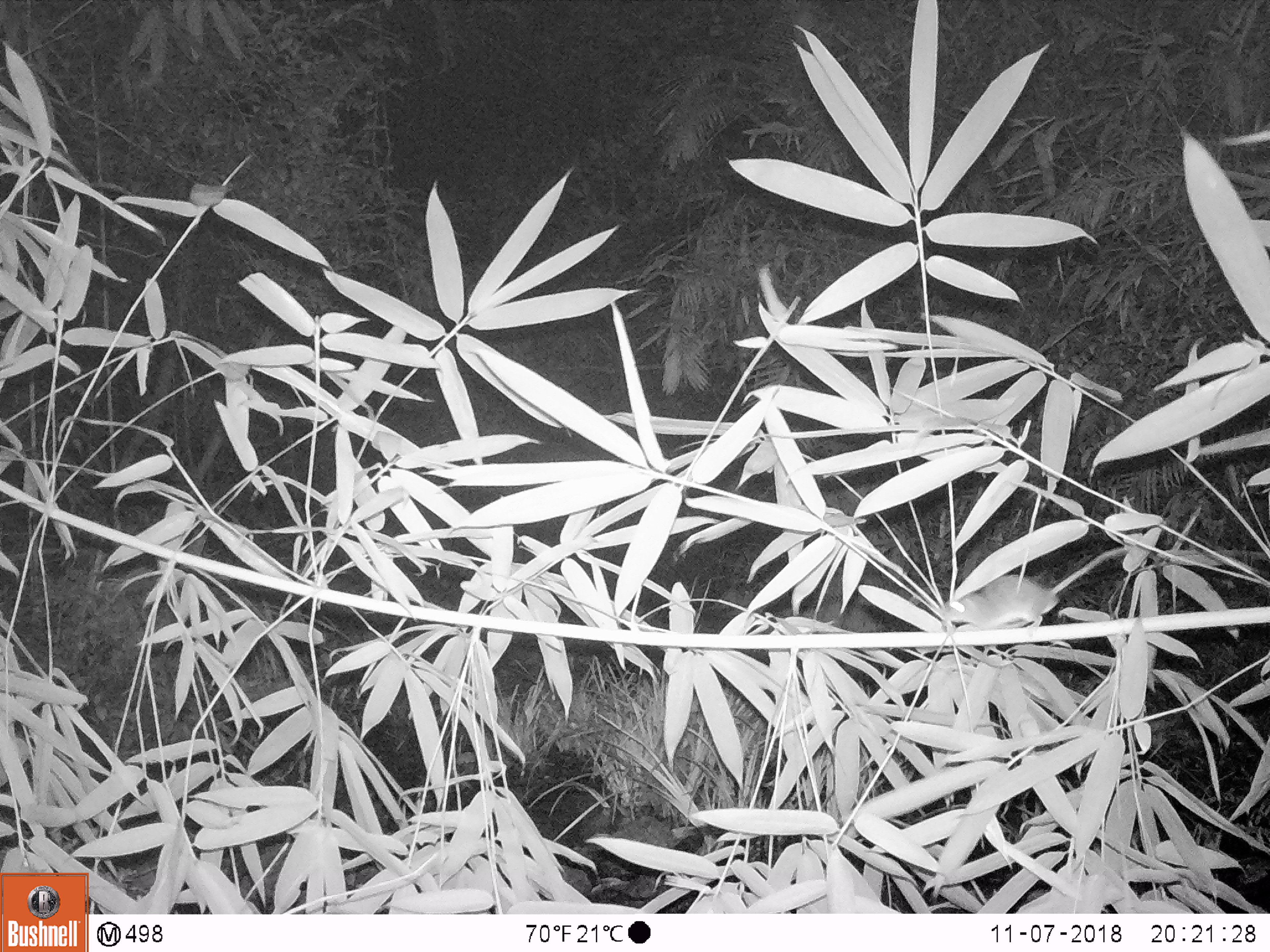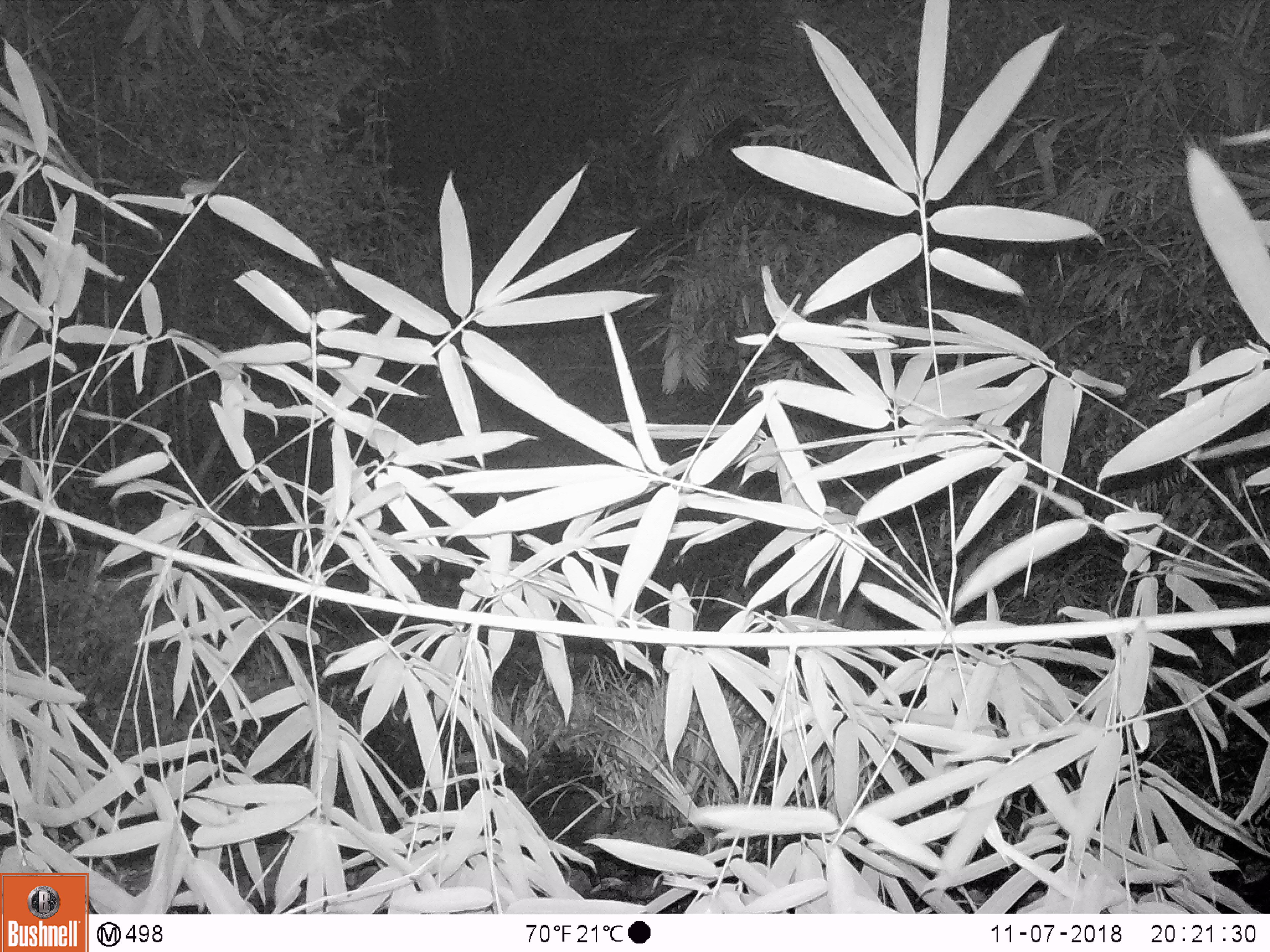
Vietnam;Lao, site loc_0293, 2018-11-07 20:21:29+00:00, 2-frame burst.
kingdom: Animalia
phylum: Chordata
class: Mammalia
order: Rodentia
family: Muridae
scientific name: Muridae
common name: old-world mice and rats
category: unidentified murid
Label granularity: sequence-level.